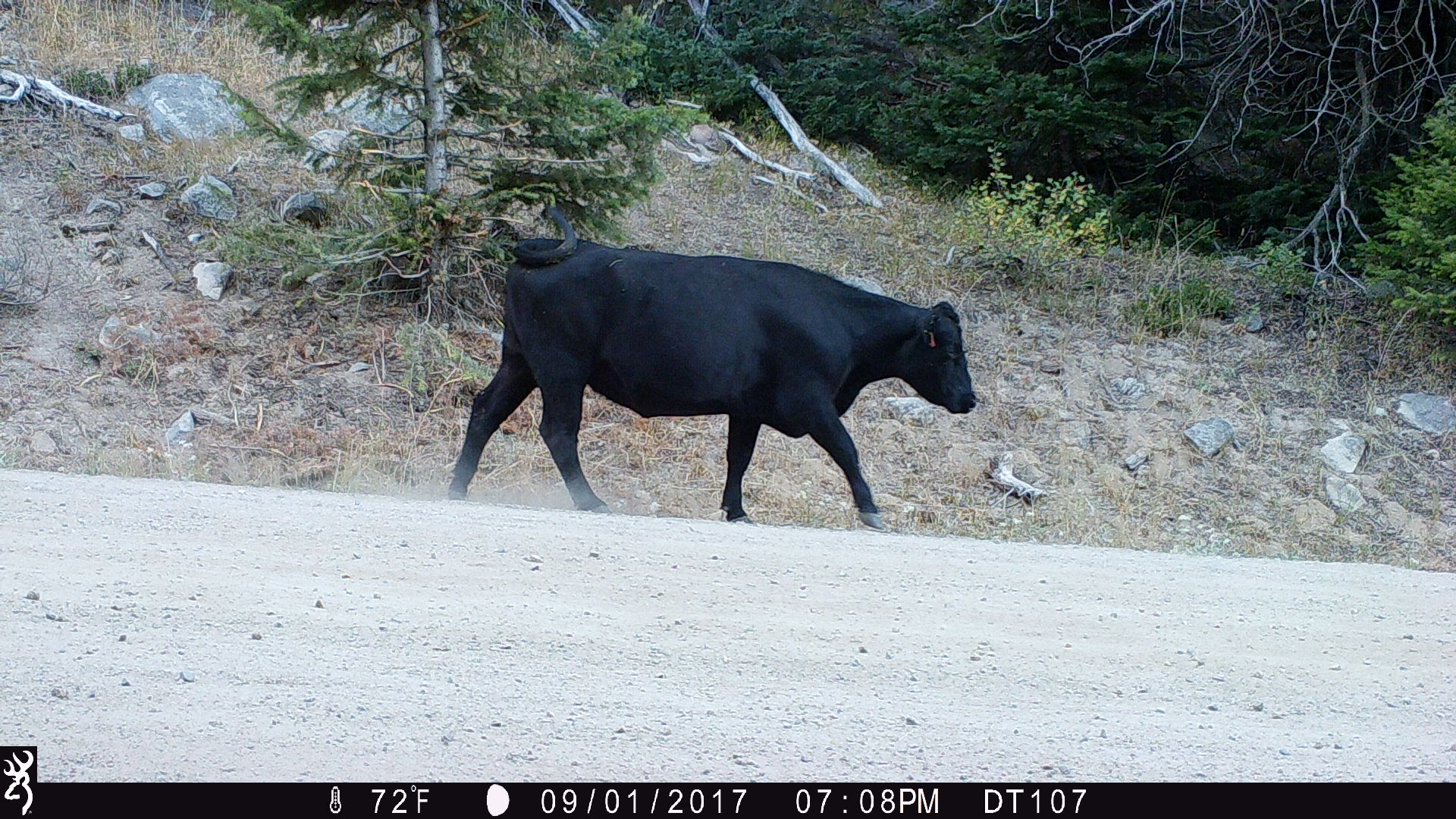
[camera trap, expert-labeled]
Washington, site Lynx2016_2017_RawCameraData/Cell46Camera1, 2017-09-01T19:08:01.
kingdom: Animalia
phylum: Chordata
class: Mammalia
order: Artiodactyla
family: Bovidae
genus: Bos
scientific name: Bos taurus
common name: domestic cattle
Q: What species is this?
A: Domestic cattle (Bos taurus).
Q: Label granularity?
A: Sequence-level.